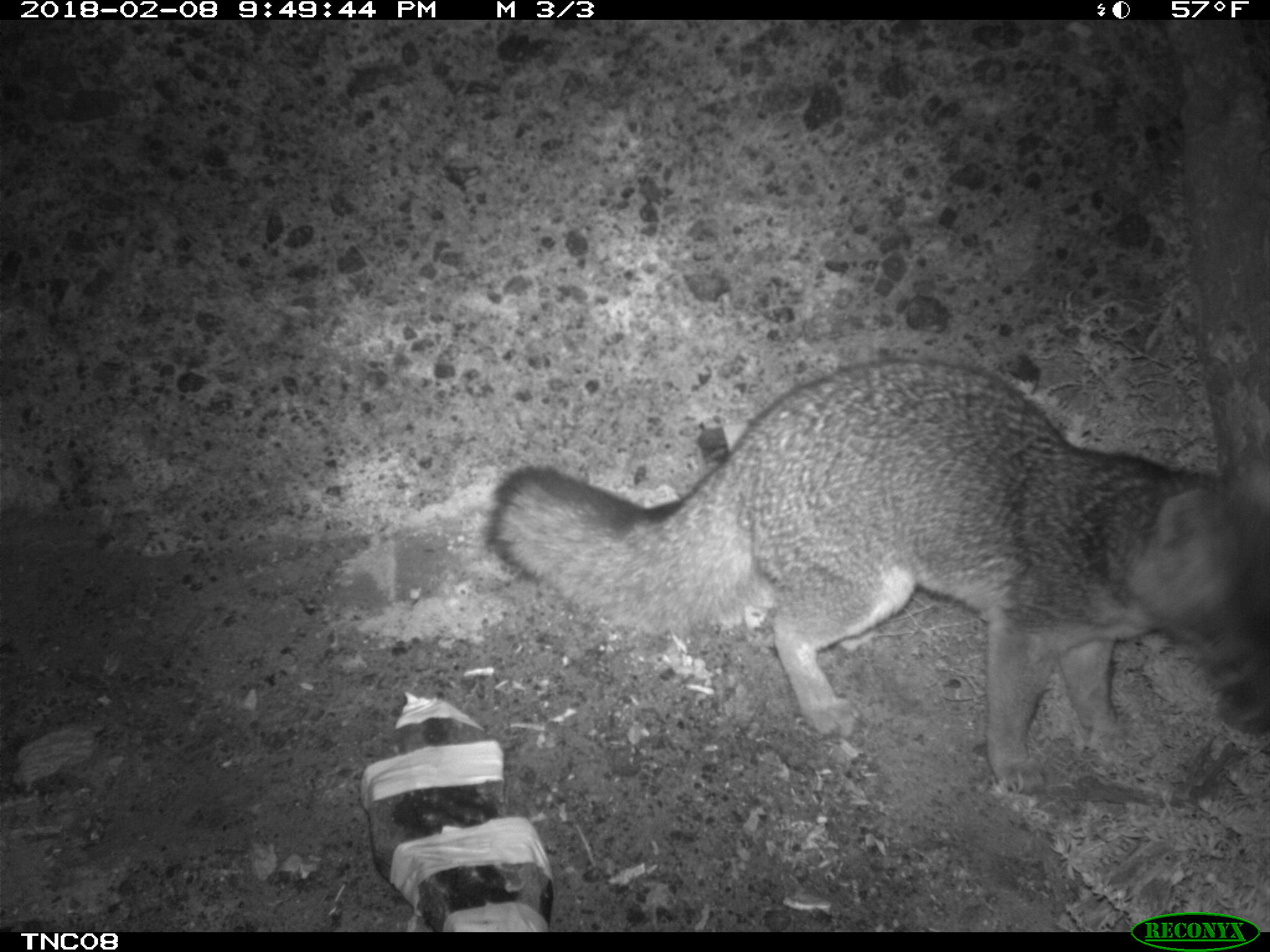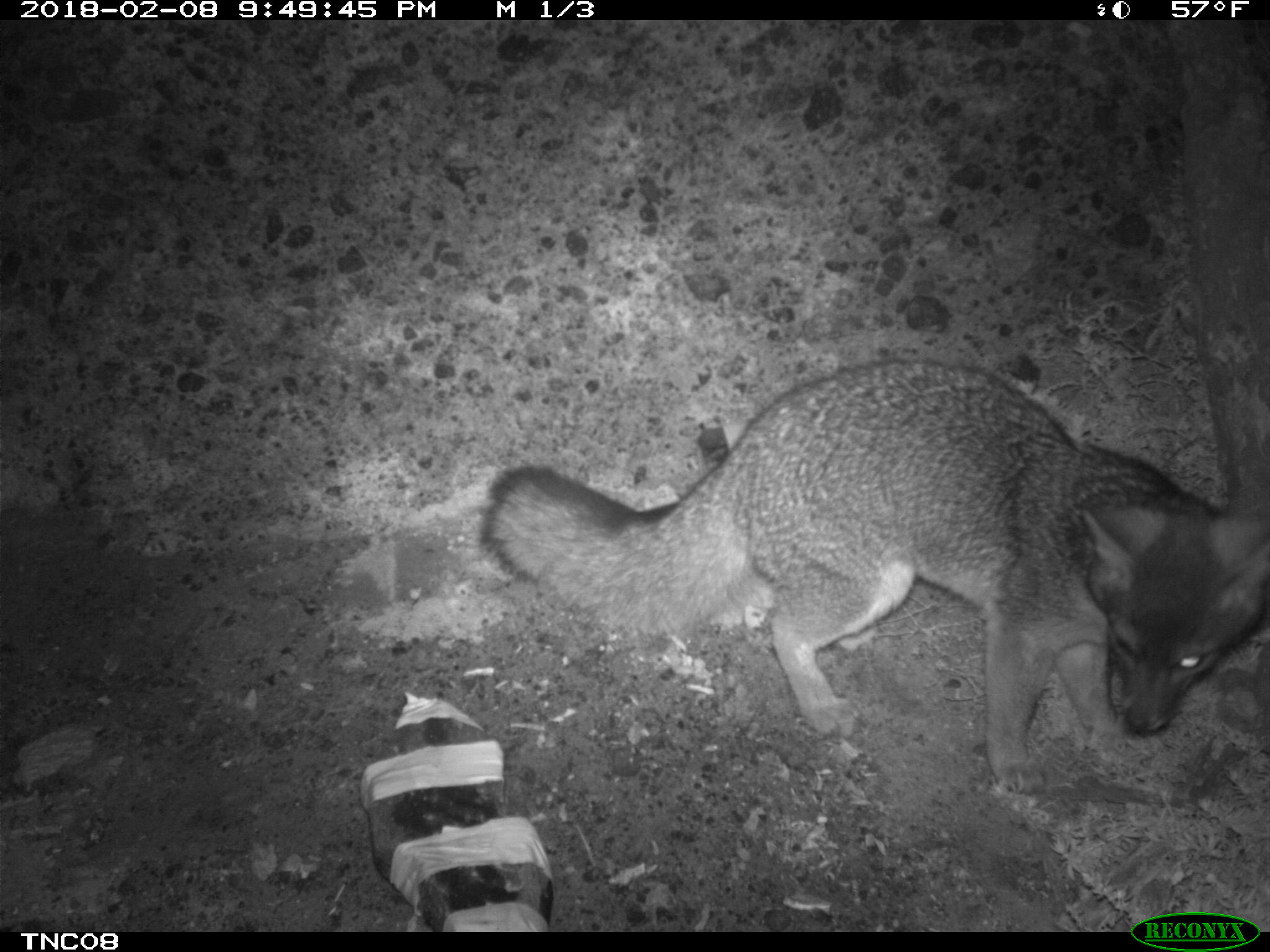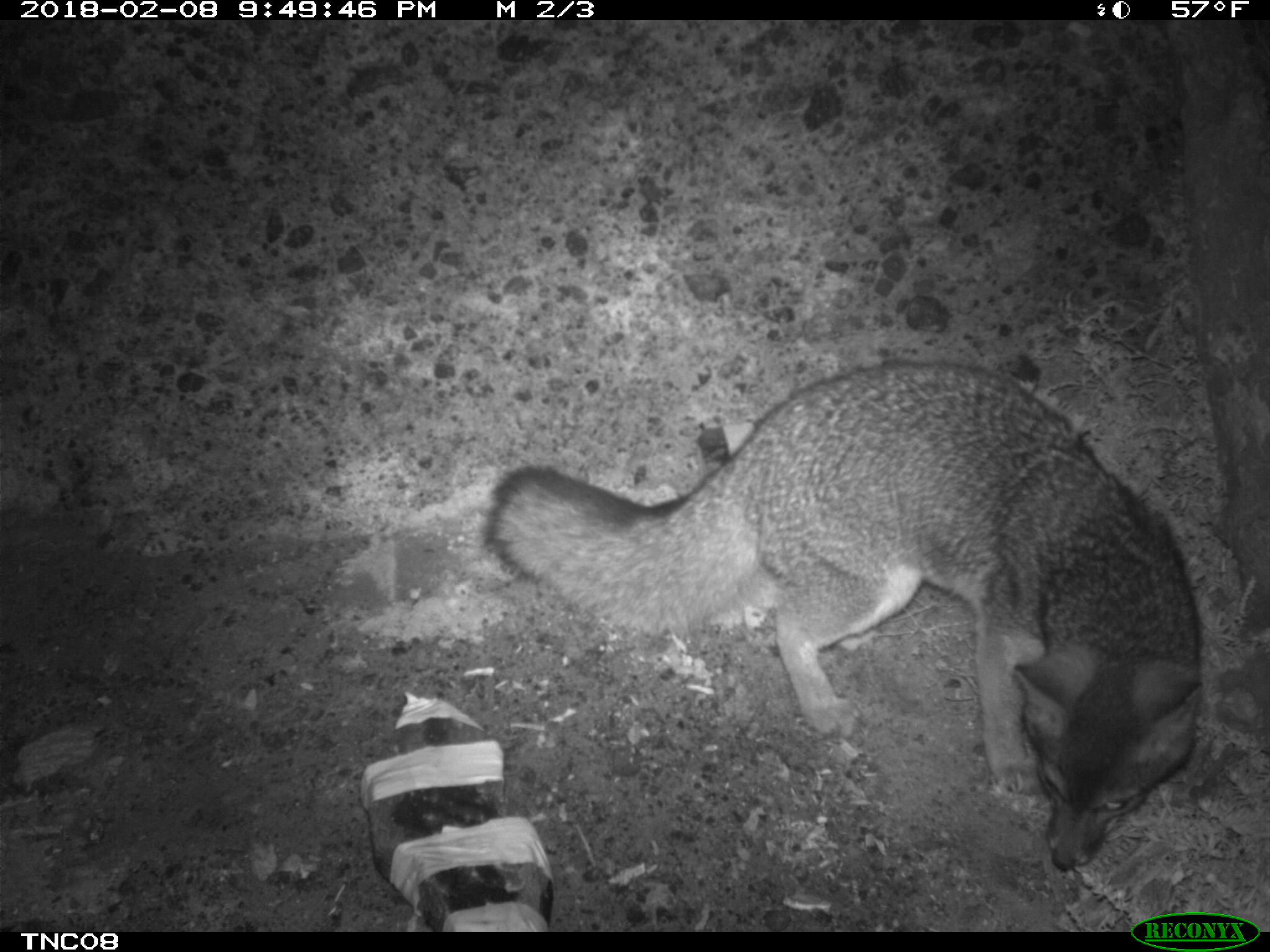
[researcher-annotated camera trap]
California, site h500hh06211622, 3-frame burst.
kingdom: Animalia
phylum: Chordata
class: Mammalia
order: Carnivora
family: Canidae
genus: Urocyon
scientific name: Urocyon littoralis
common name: island fox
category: fox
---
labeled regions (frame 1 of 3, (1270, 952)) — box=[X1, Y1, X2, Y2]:
fox: box=[487, 358, 1269, 794]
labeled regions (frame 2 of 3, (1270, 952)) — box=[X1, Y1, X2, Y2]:
fox: box=[478, 352, 1269, 793]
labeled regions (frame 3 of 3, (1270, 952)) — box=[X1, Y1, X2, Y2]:
fox: box=[483, 361, 1202, 871]